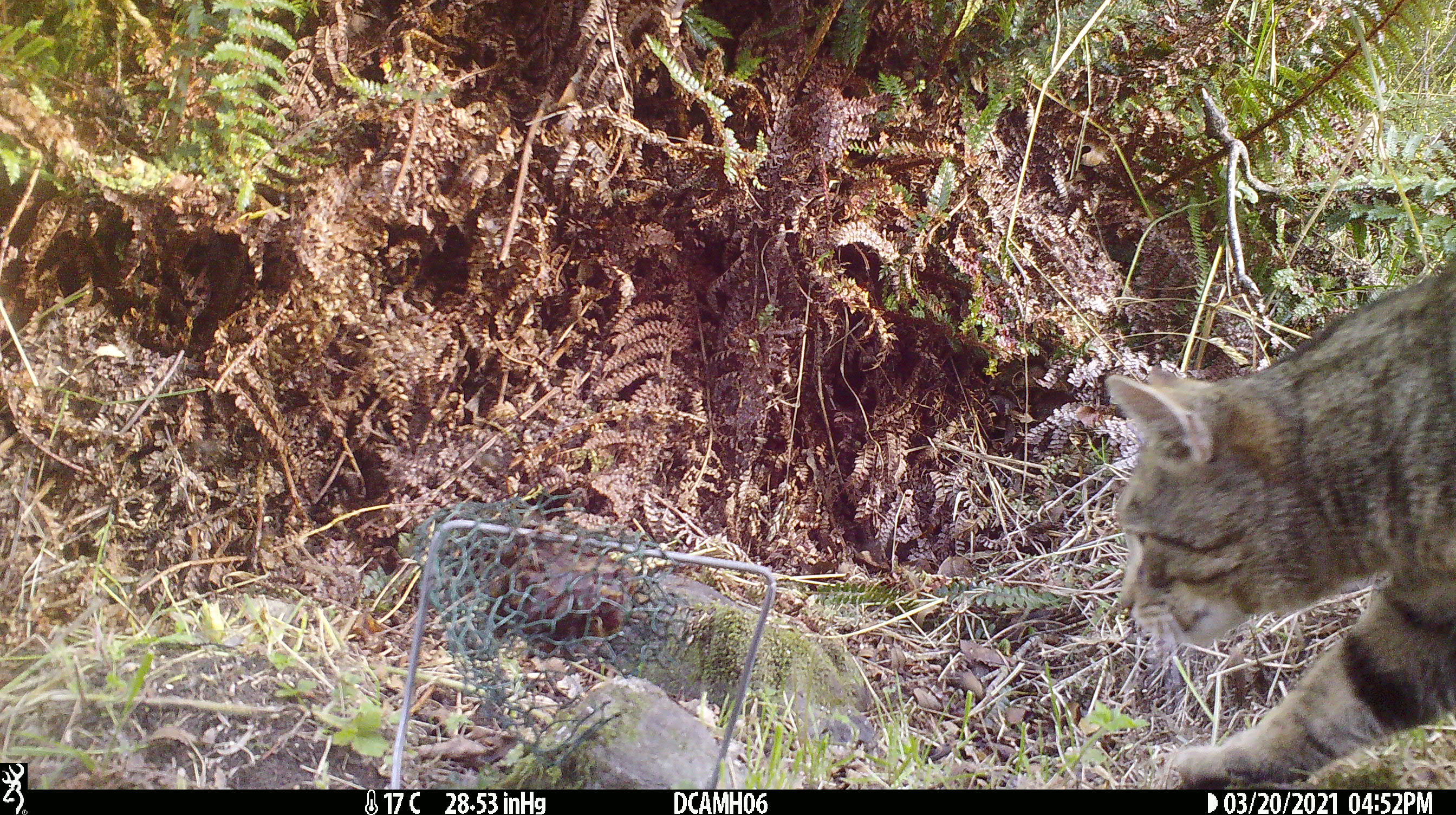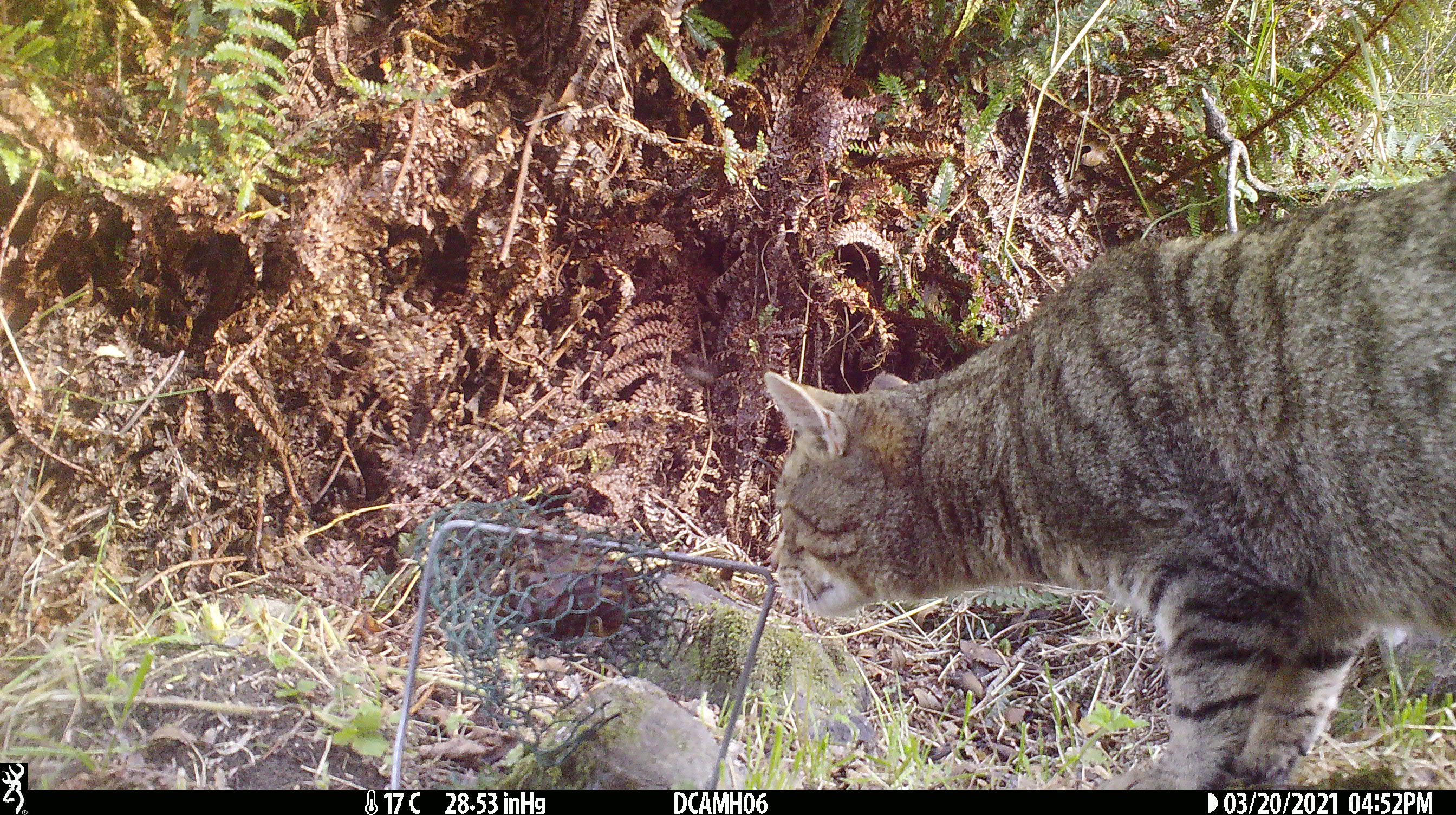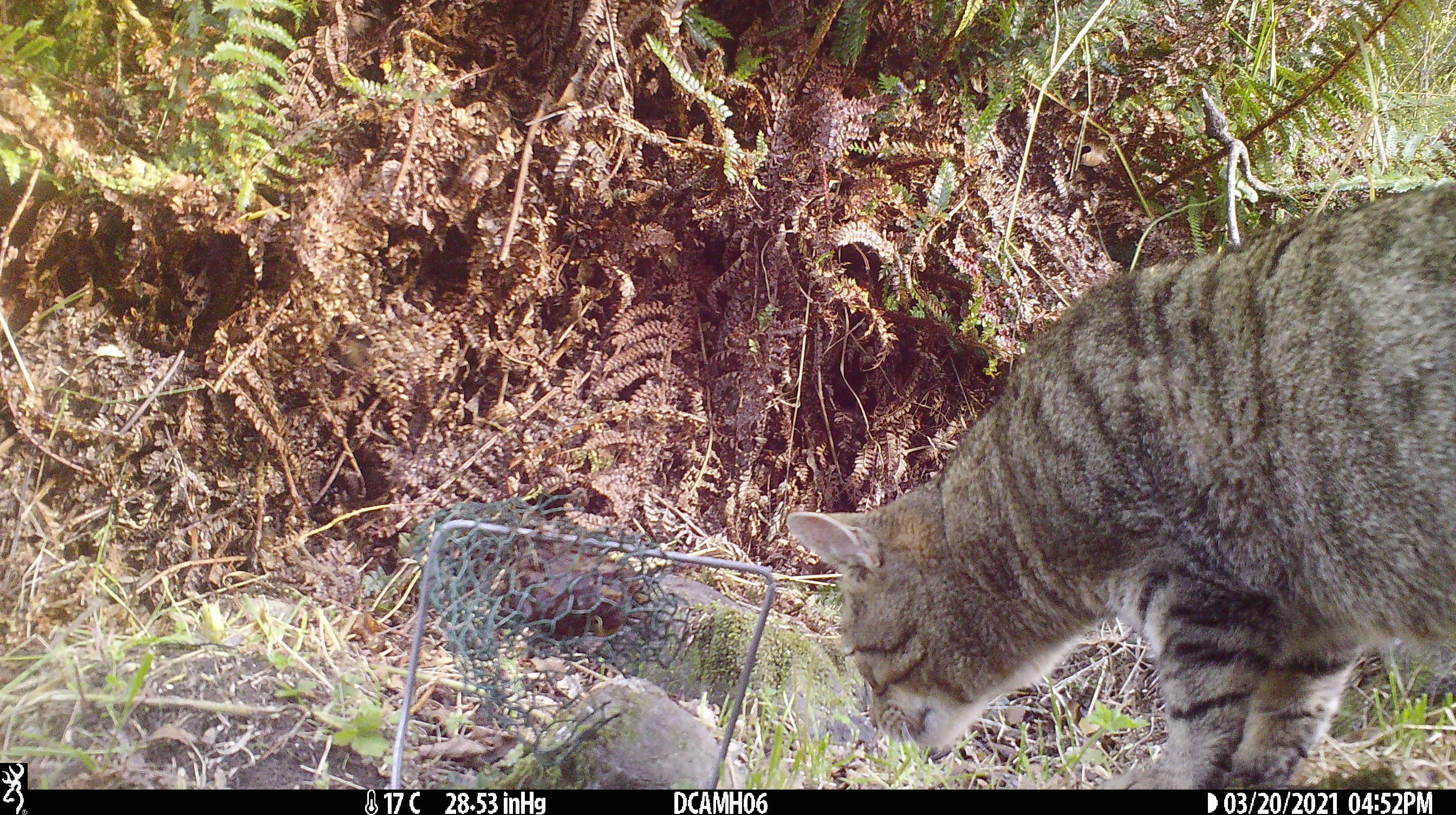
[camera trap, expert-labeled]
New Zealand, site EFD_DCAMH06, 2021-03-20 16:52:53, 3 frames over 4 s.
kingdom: Animalia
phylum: Chordata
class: Mammalia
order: Carnivora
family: Felidae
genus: Felis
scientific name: Felis catus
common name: domestic cat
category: cat